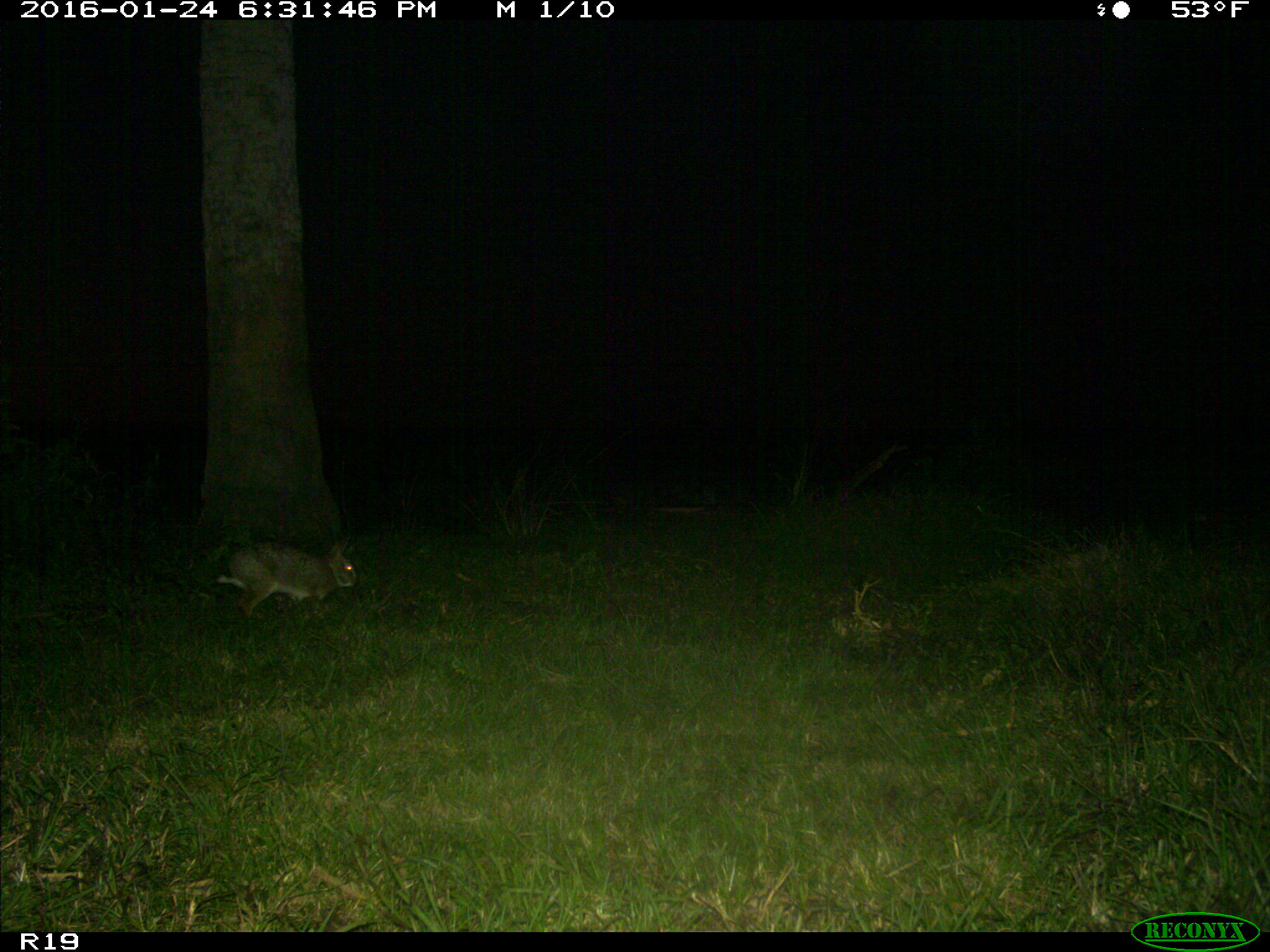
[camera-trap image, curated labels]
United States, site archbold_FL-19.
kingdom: Animalia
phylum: Chordata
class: Mammalia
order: Lagomorpha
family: Leporidae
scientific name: Leporidae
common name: rabbits and hares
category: unidentified rabbit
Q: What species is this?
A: Unidentified rabbit (rabbits and hares) (Leporidae).